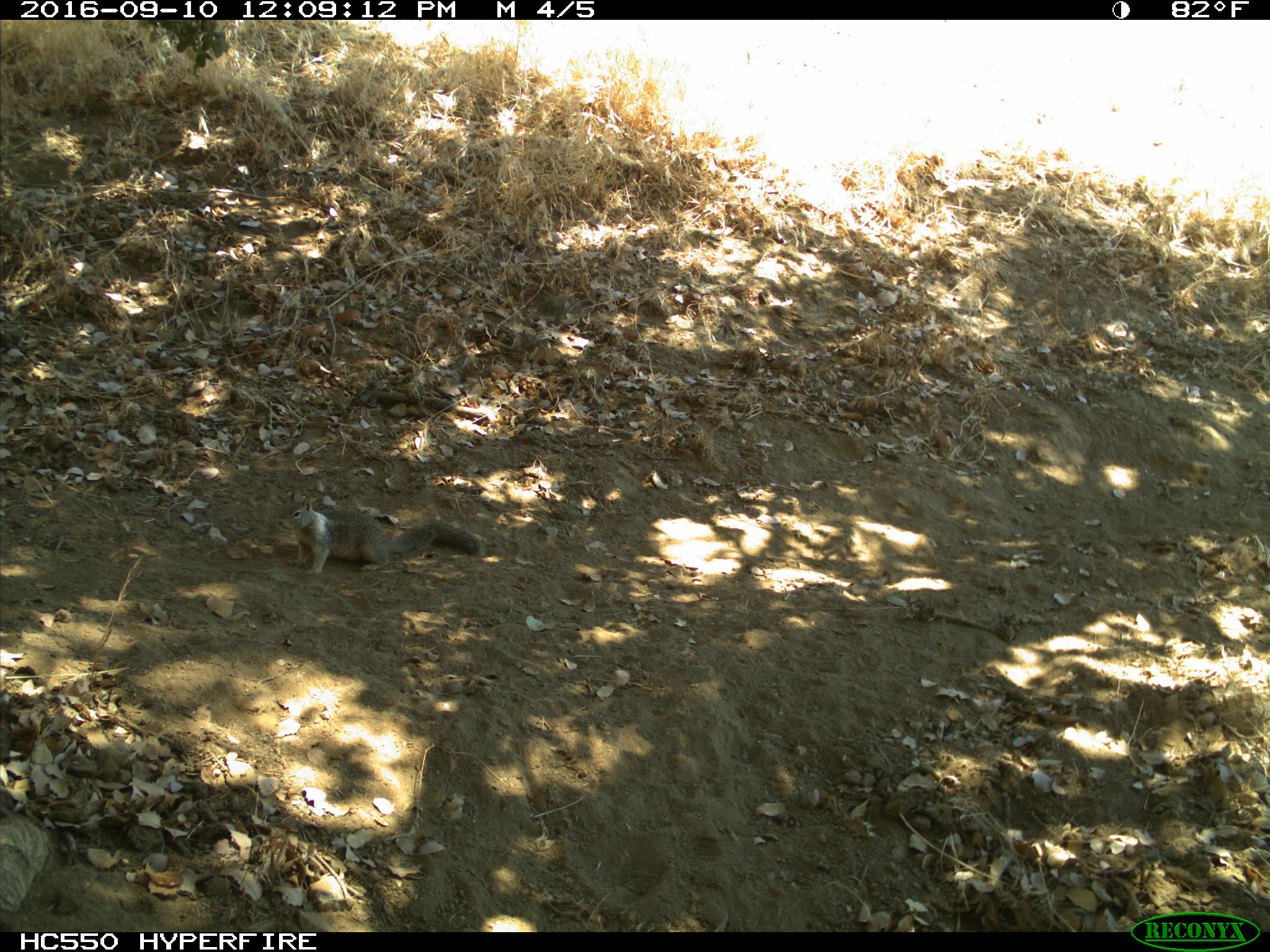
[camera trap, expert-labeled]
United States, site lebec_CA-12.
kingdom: Animalia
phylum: Chordata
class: Mammalia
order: Rodentia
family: Sciuridae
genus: Otospermophilus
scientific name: Otospermophilus beecheyi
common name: california ground squirrel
Otospermophilus beecheyi (california ground squirrel).